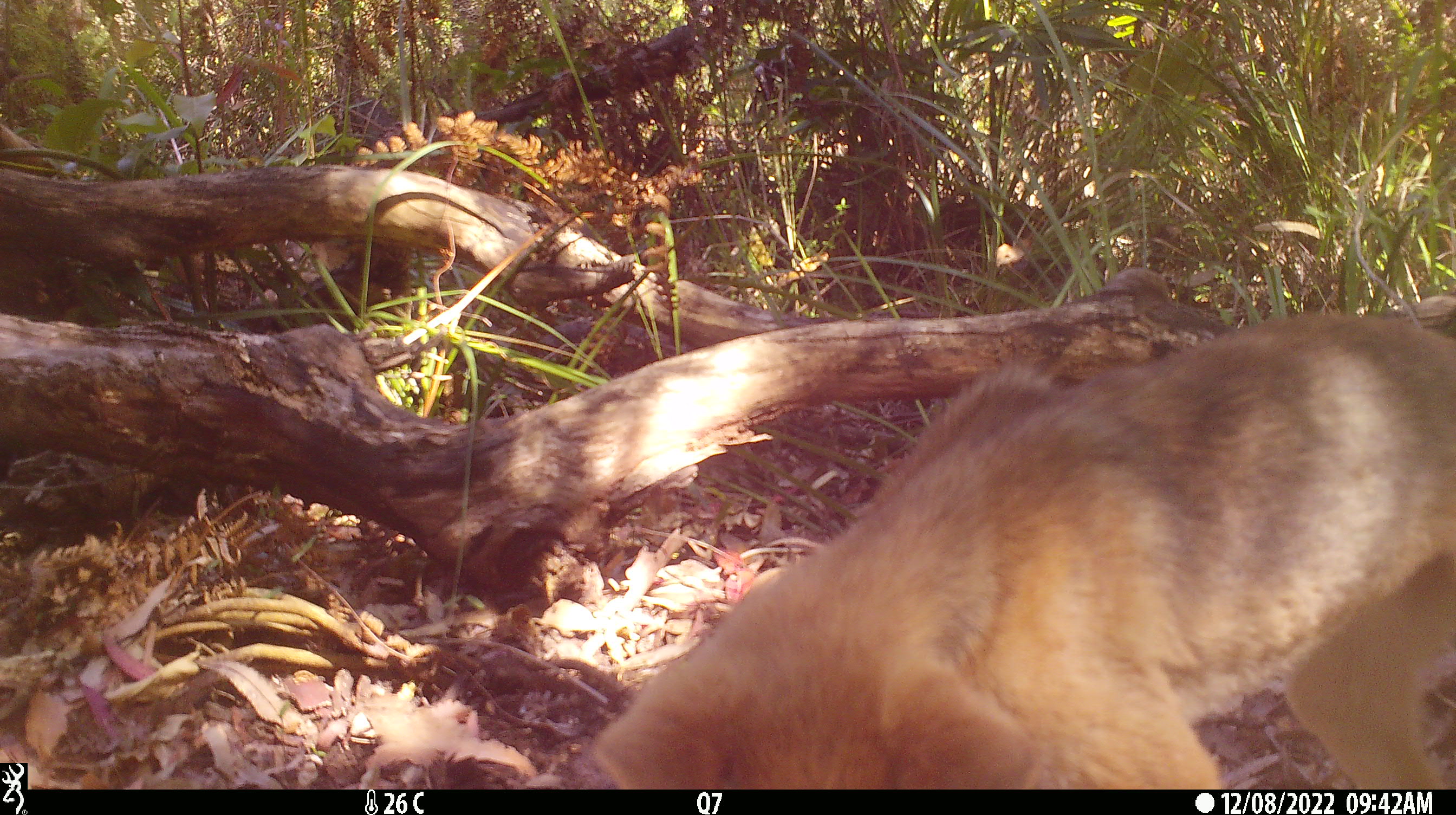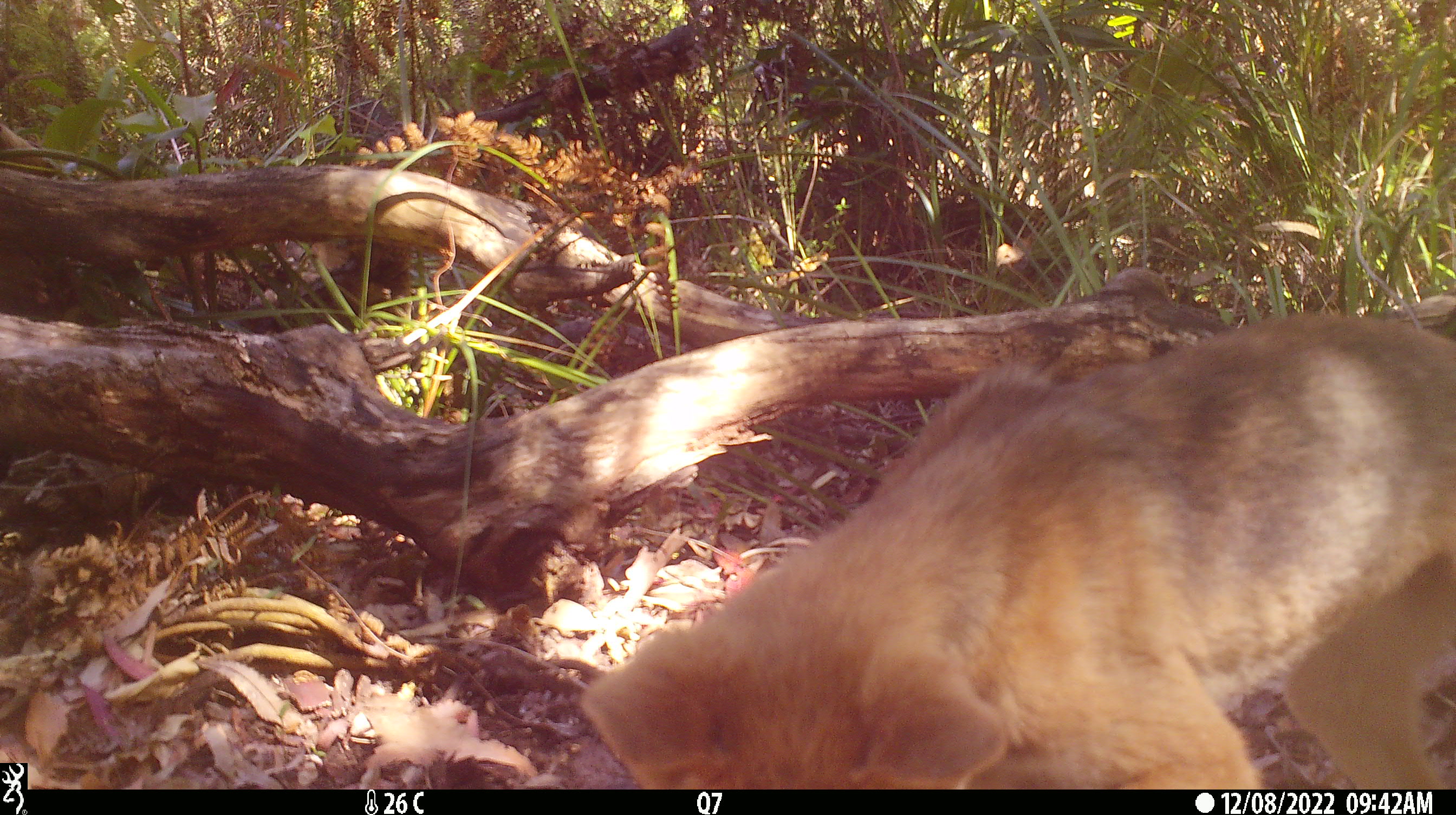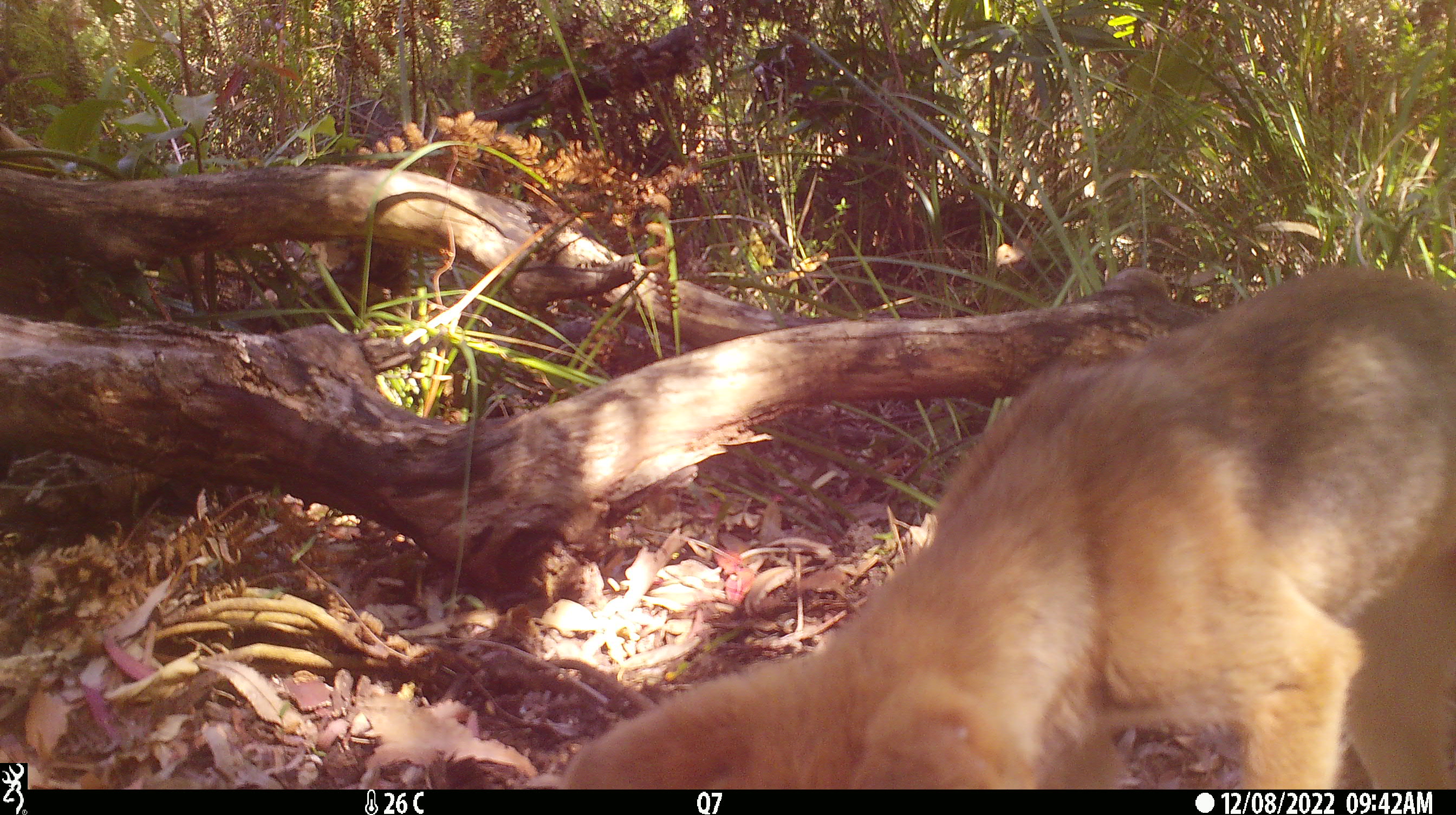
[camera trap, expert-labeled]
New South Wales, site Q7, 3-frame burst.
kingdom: Animalia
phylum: Chordata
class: Mammalia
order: Carnivora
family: Canidae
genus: Canis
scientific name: Canis familiaris dingo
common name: dingo